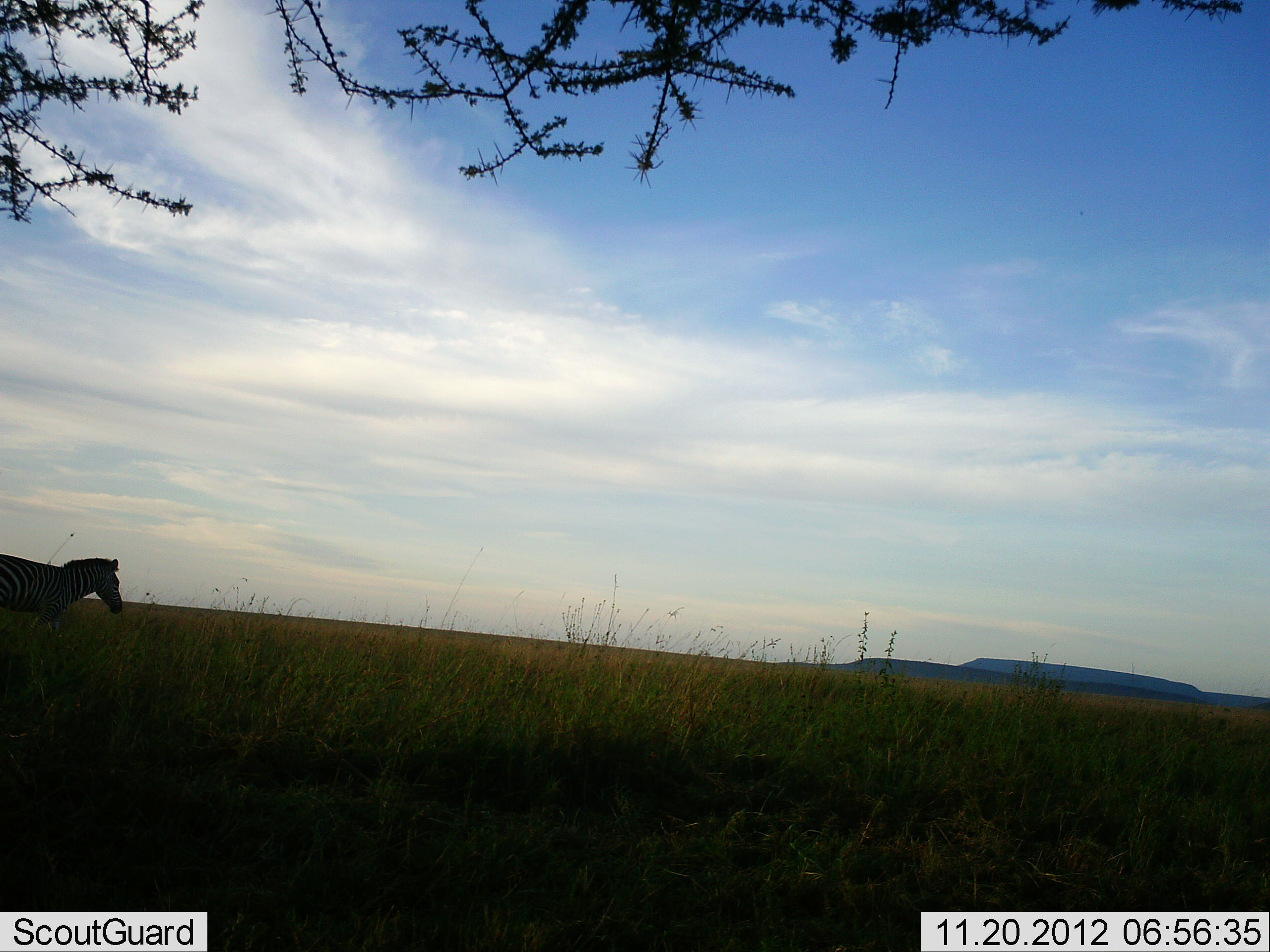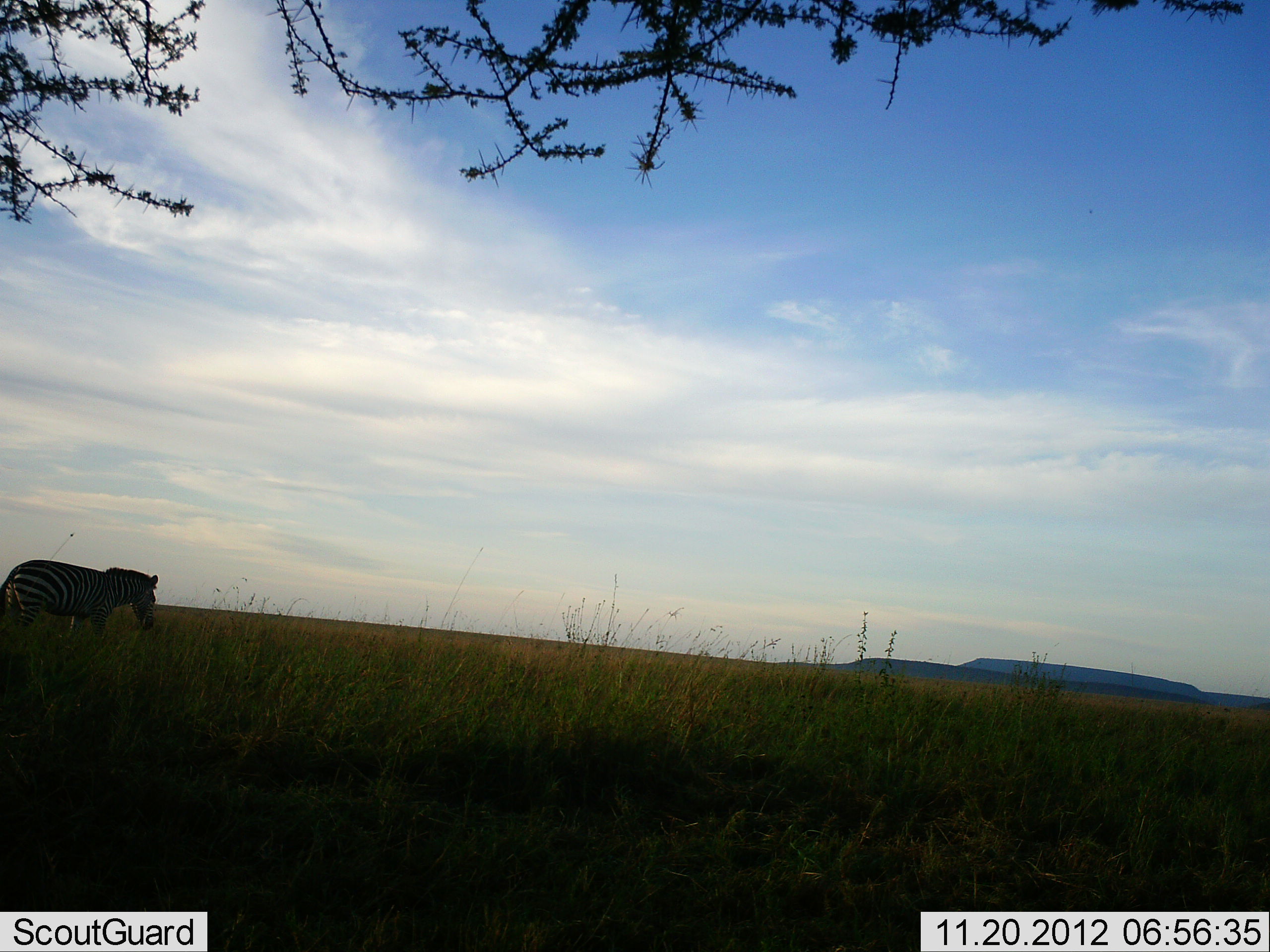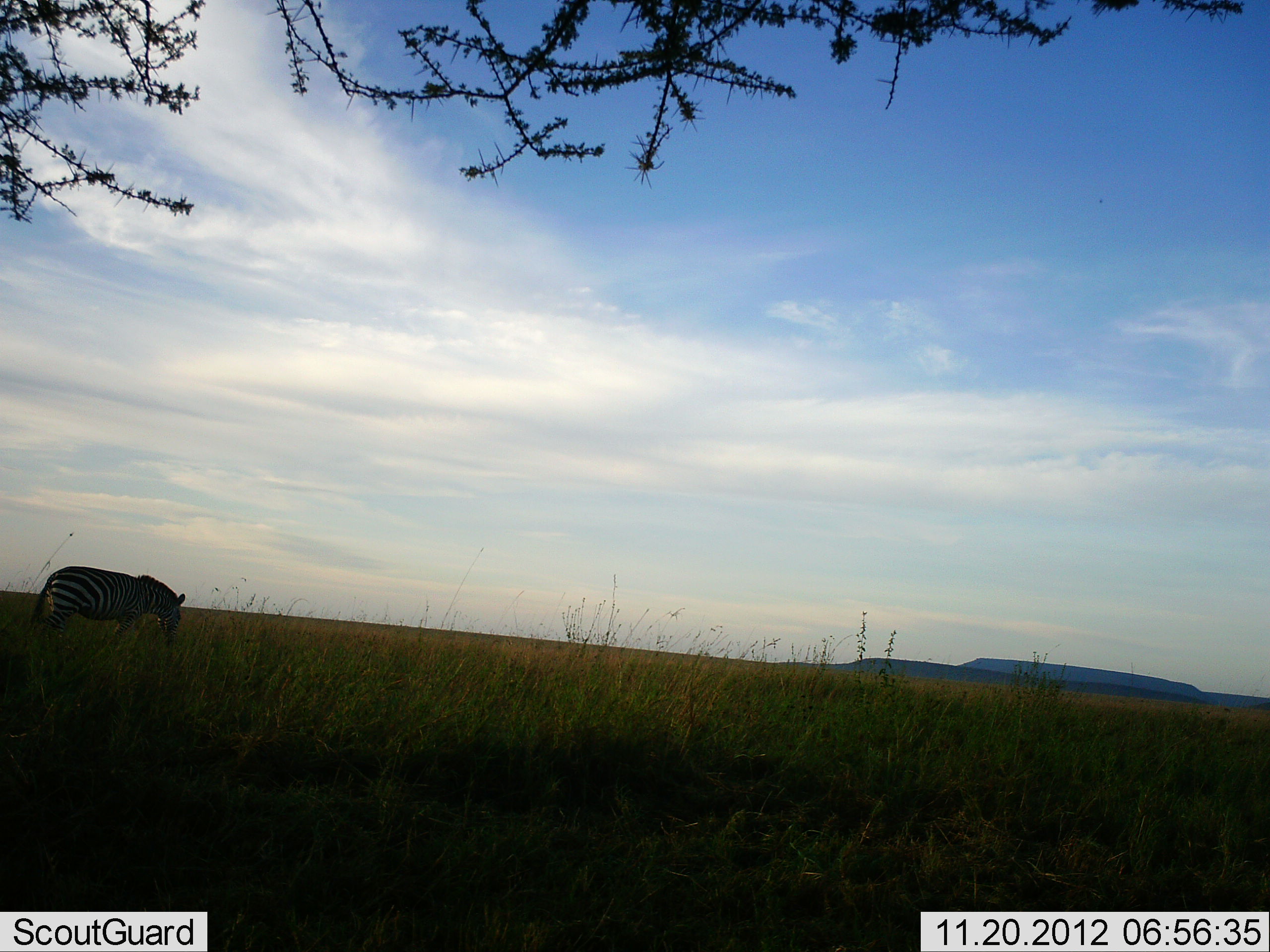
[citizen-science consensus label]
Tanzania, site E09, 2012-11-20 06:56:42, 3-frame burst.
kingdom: Animalia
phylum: Chordata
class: Mammalia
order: Perissodactyla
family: Equidae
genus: Equus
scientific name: Equus quagga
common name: plains zebra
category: zebra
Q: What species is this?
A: Zebra (plains zebra) (Equus quagga).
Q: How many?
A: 1.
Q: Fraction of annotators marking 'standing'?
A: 10%.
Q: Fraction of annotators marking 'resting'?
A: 0%.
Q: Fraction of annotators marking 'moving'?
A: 70%.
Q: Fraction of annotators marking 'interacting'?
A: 0%.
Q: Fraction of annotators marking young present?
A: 0%.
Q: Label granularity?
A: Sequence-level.